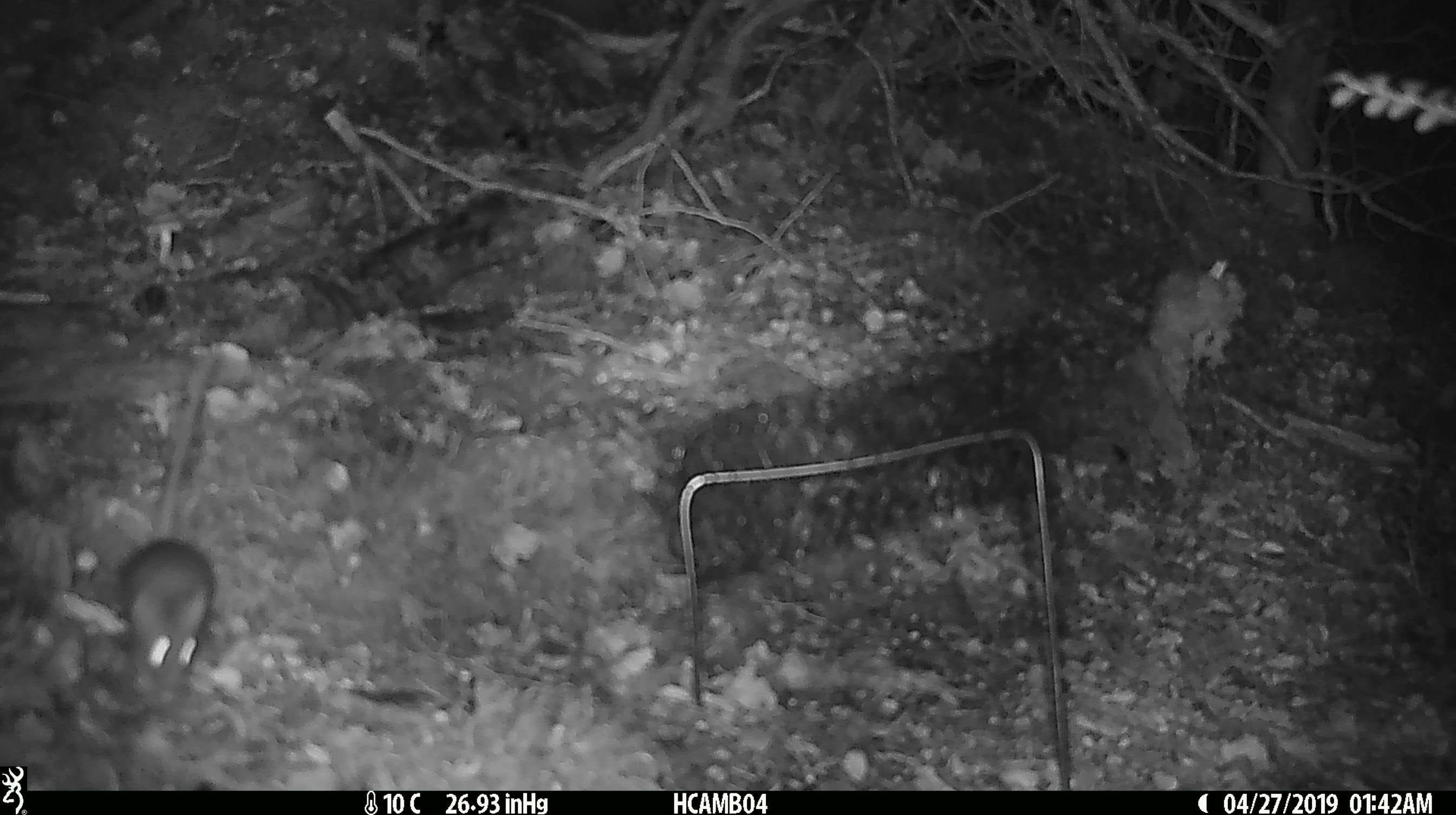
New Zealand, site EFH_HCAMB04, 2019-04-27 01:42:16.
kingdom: Animalia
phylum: Chordata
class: Mammalia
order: Rodentia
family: Muridae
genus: Mus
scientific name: Mus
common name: mouse